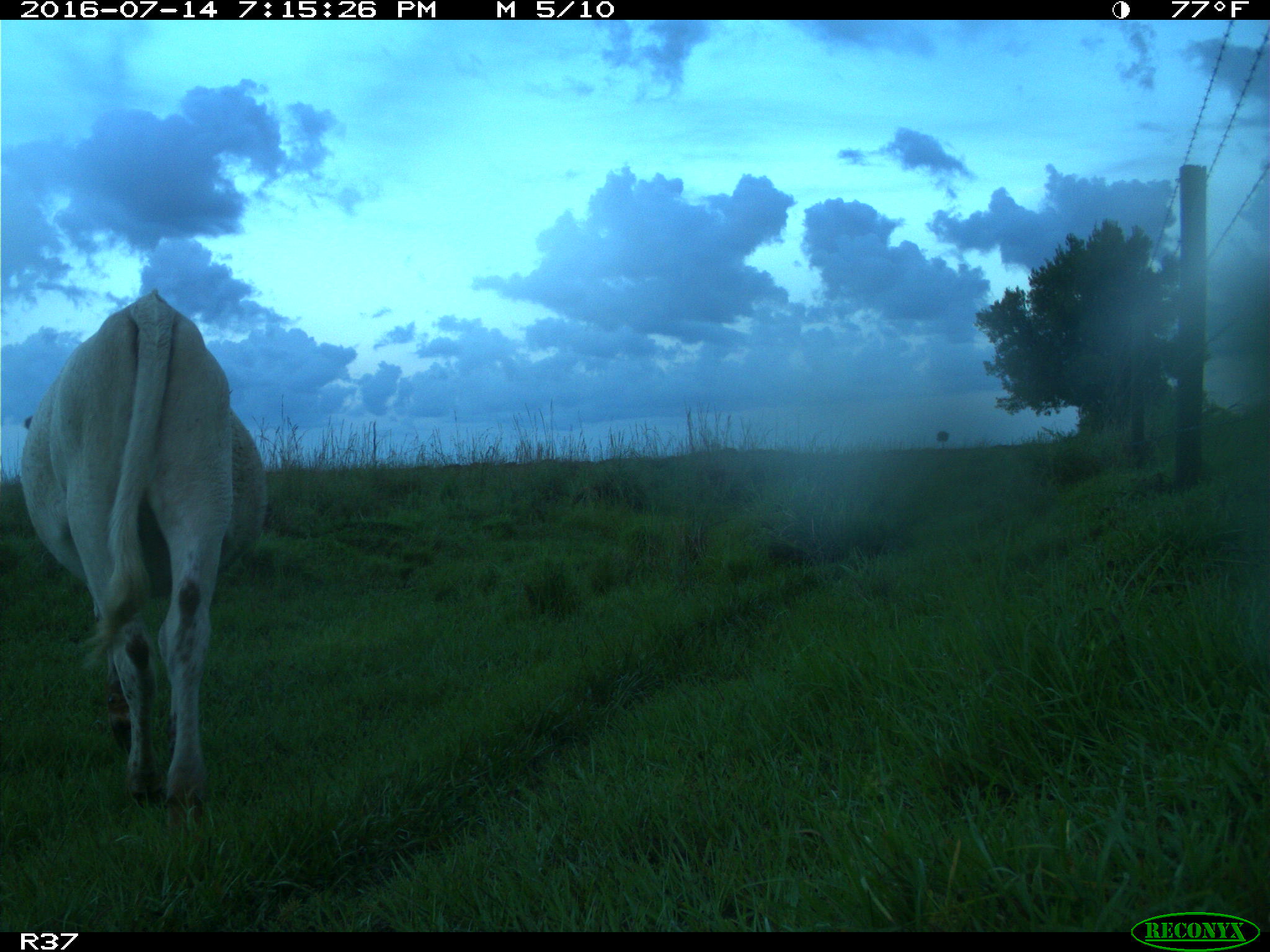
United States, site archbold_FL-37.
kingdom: Animalia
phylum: Chordata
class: Mammalia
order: Artiodactyla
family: Bovidae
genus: Bos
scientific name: Bos taurus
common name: domestic cow